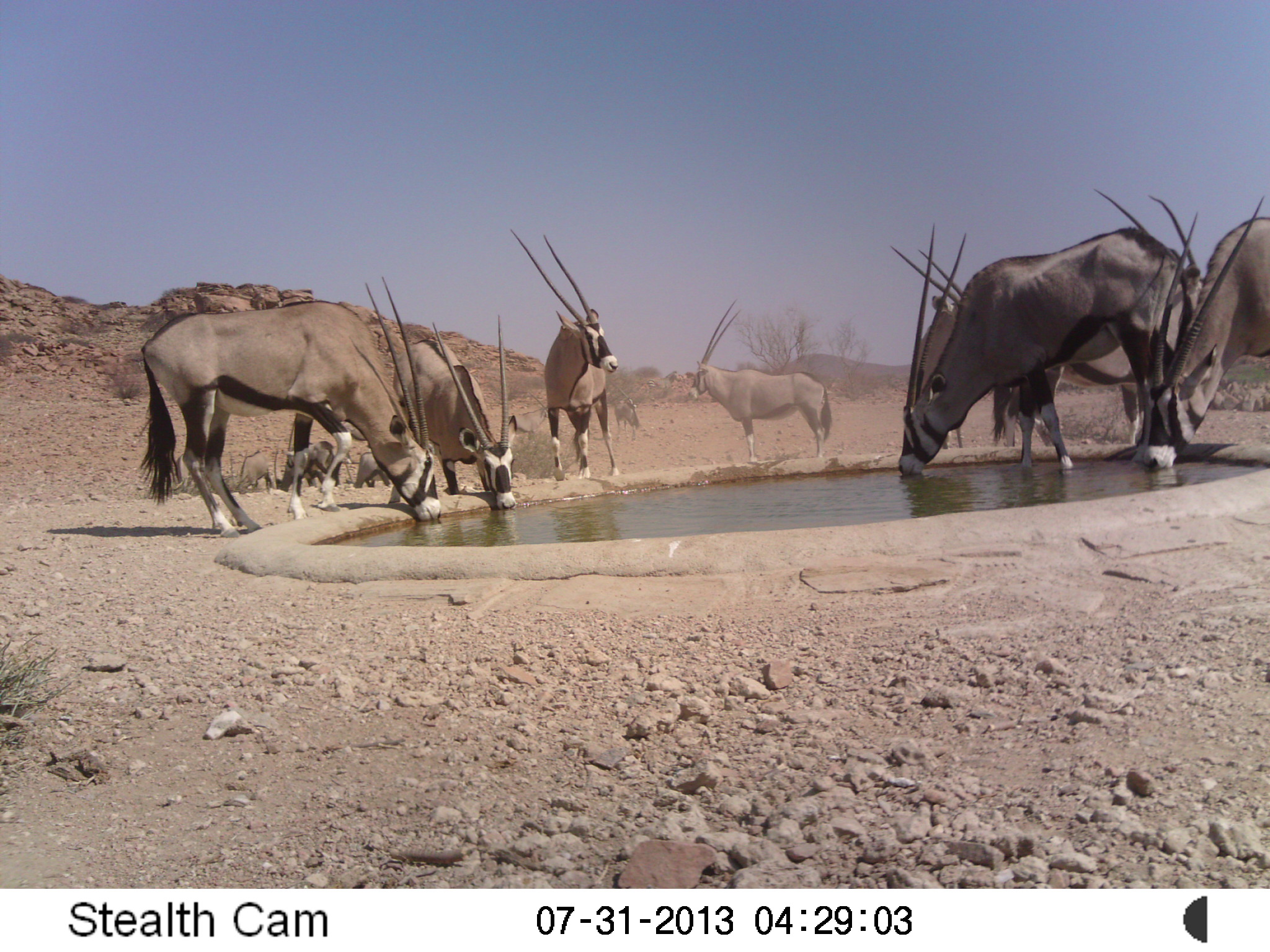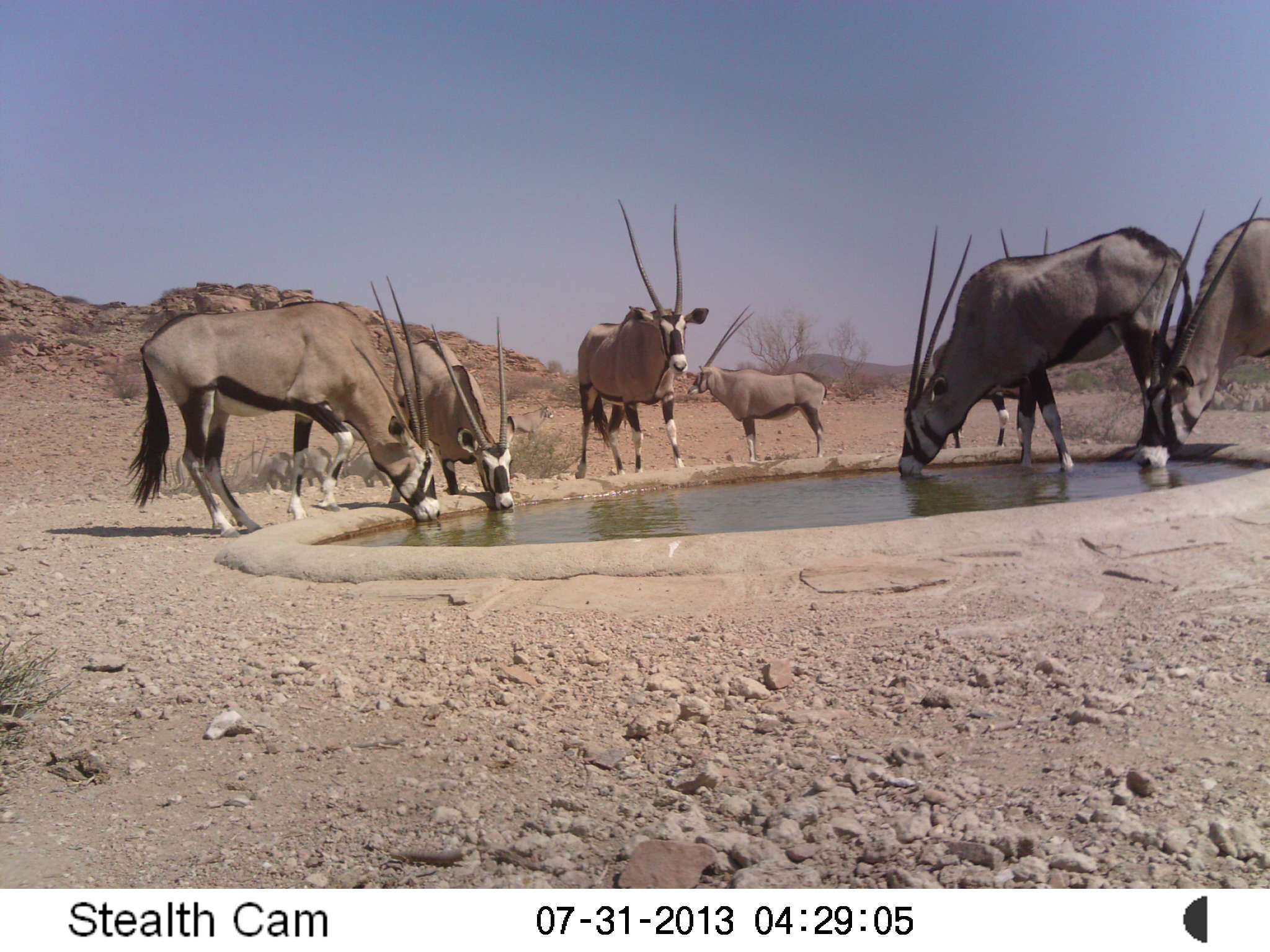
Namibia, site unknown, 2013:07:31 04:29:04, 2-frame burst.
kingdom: Animalia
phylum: Chordata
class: Mammalia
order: Artiodactyla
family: Bovidae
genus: Oryx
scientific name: Oryx gazella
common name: gemsbok